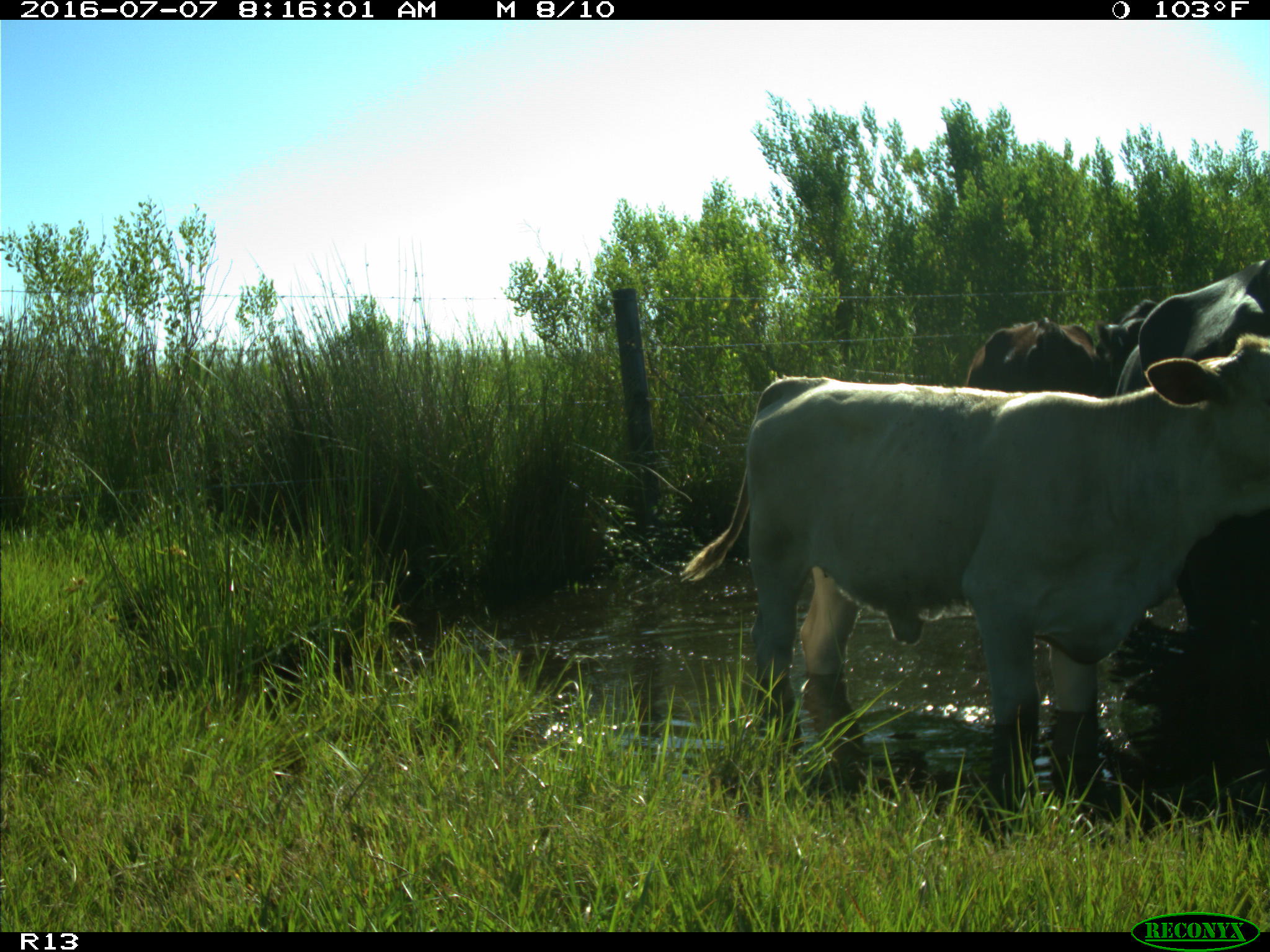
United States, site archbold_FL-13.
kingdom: Animalia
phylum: Chordata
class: Mammalia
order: Artiodactyla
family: Bovidae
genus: Bos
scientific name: Bos taurus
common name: domestic cow